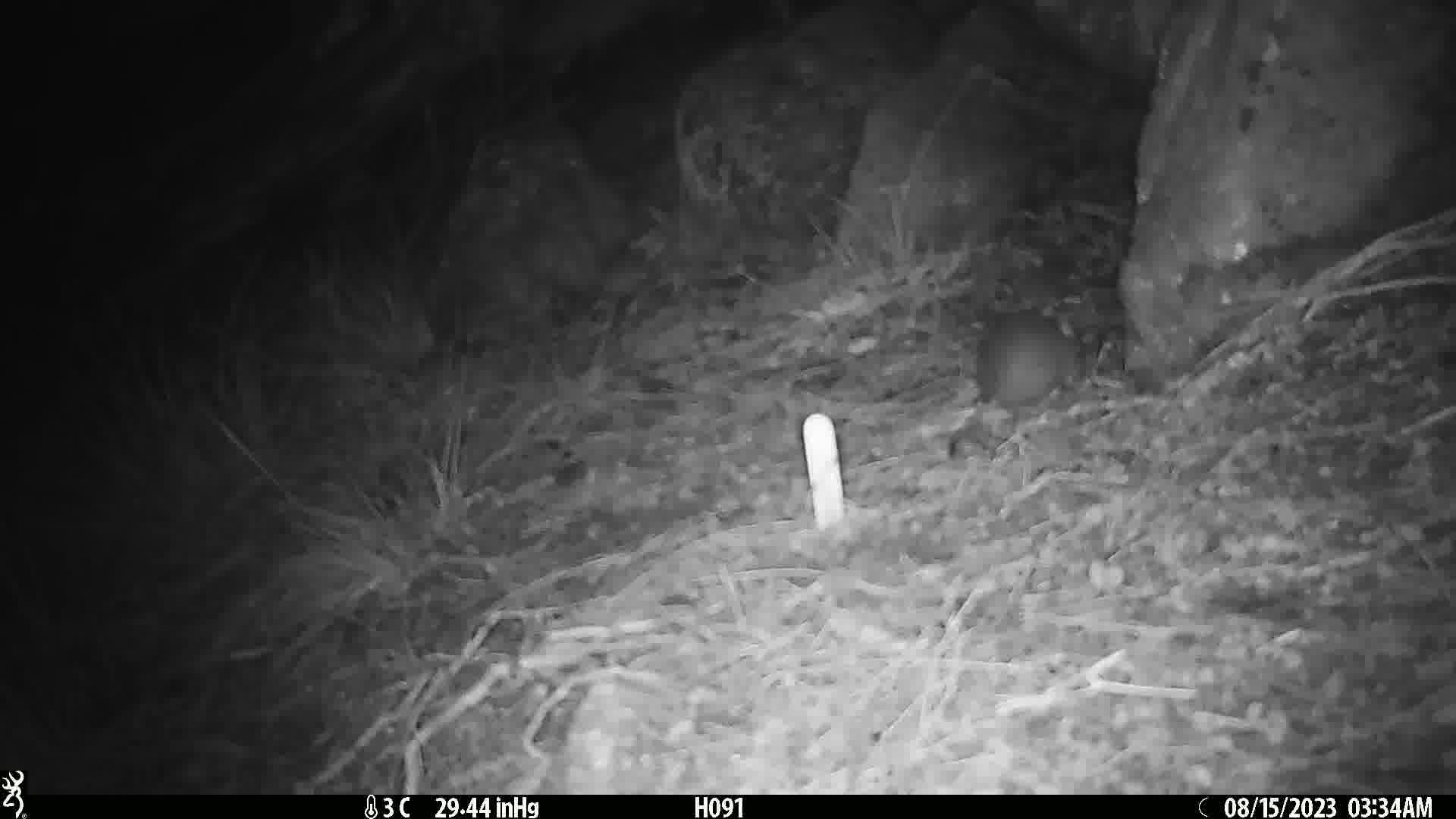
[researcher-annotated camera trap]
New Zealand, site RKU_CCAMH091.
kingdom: Animalia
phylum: Chordata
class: Mammalia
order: Rodentia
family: Muridae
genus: Rattus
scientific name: Rattus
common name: rat